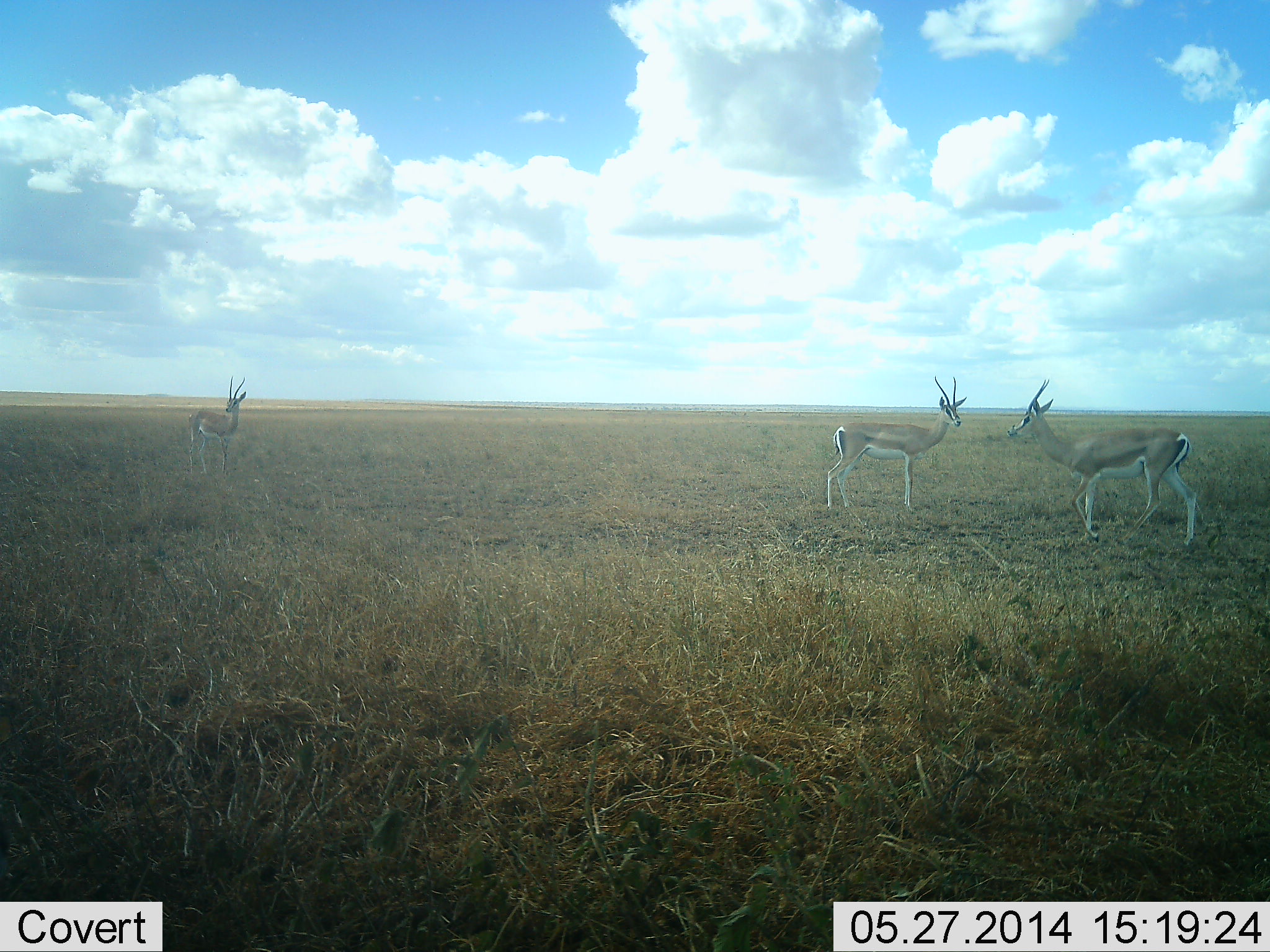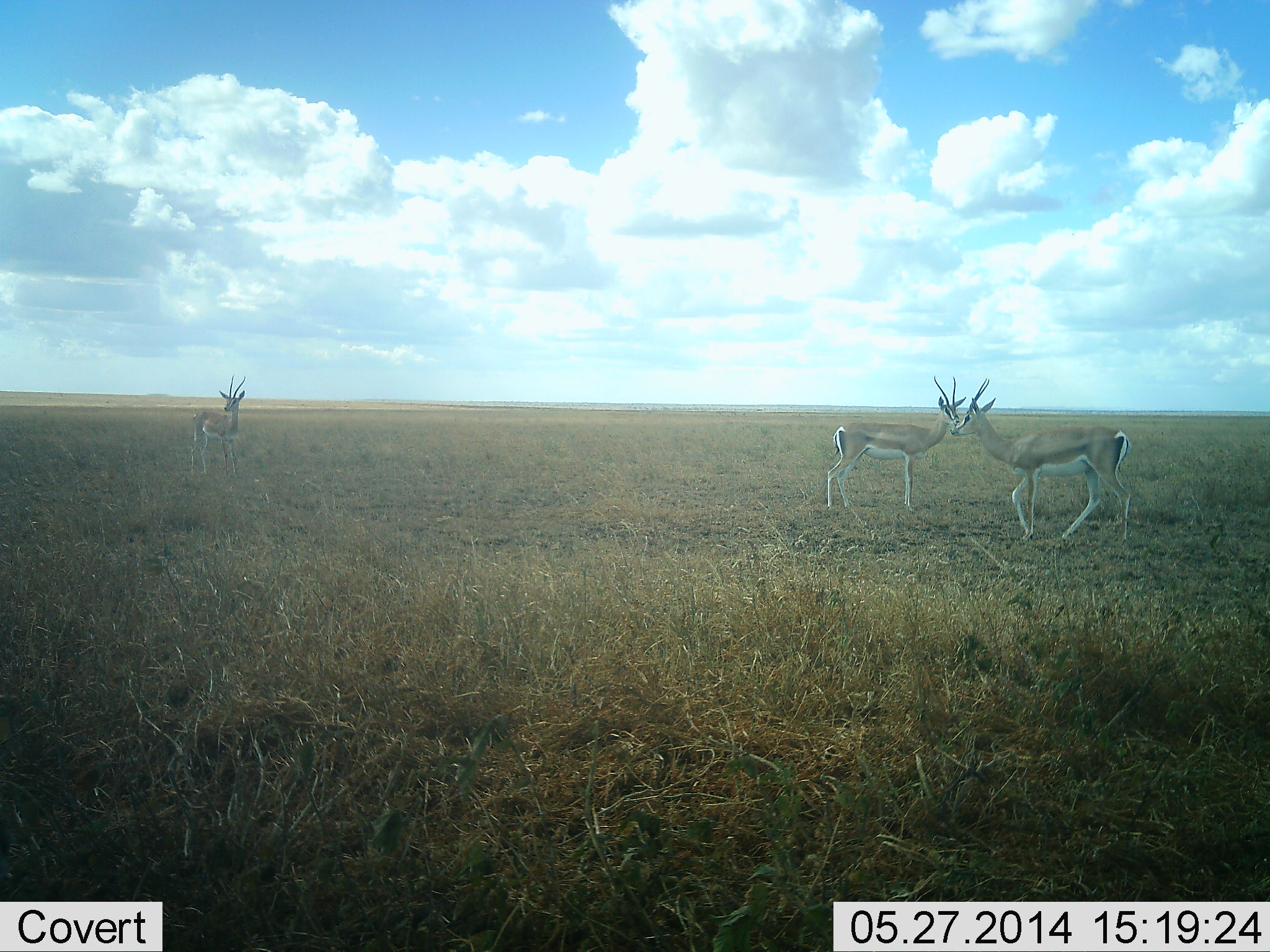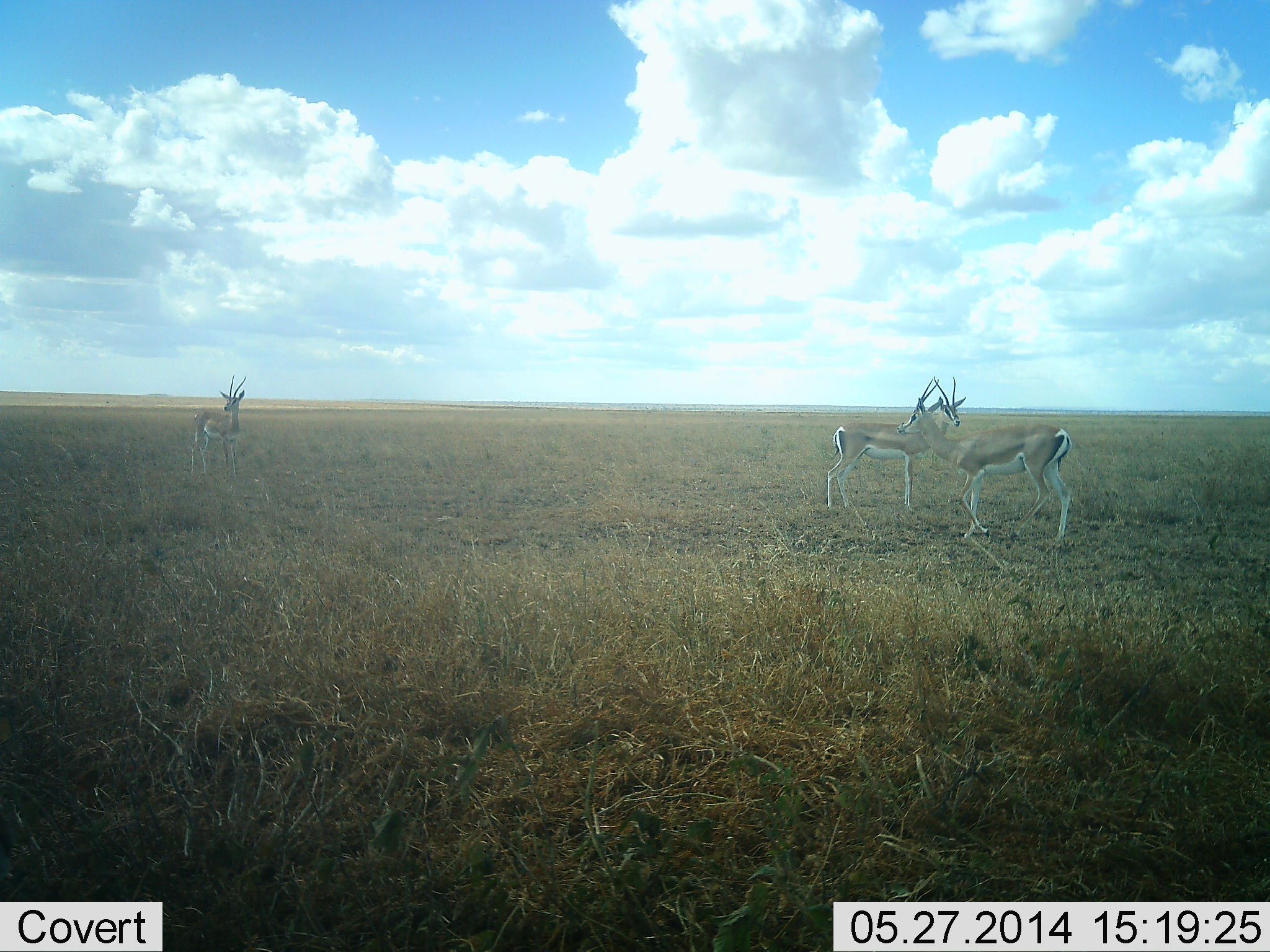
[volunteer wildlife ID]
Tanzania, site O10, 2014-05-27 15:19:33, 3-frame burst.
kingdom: Animalia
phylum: Chordata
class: Mammalia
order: Artiodactyla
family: Bovidae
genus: Nanger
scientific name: Nanger granti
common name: grant's gazelle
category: gazellegrants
Gazellegrants (grant's gazelle) (Nanger granti), count 3. Behavior (volunteer vote fractions): standing 100%, resting 0%, moving 60%, interacting 10%. Young present (vote fraction): 0%. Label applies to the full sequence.